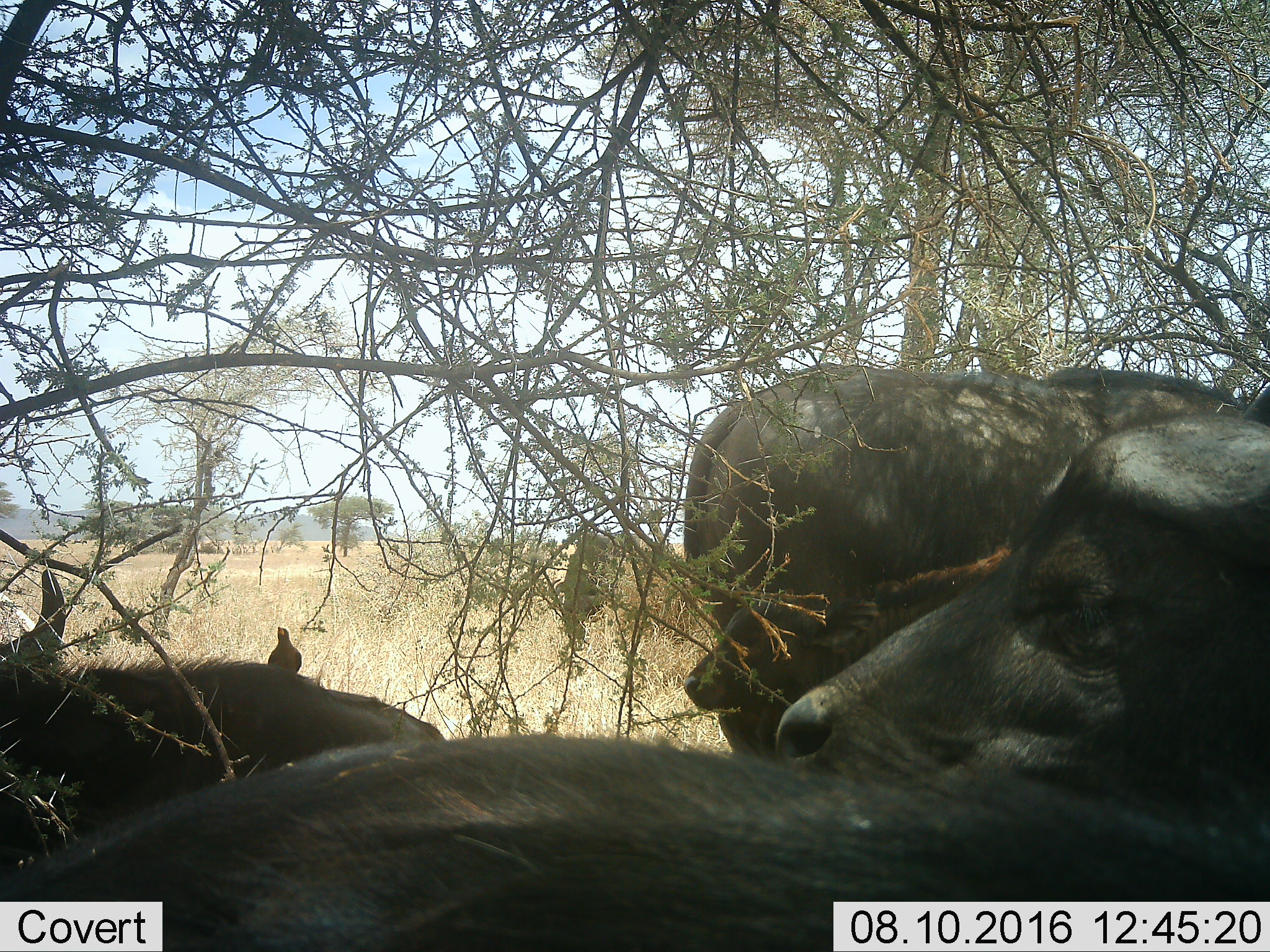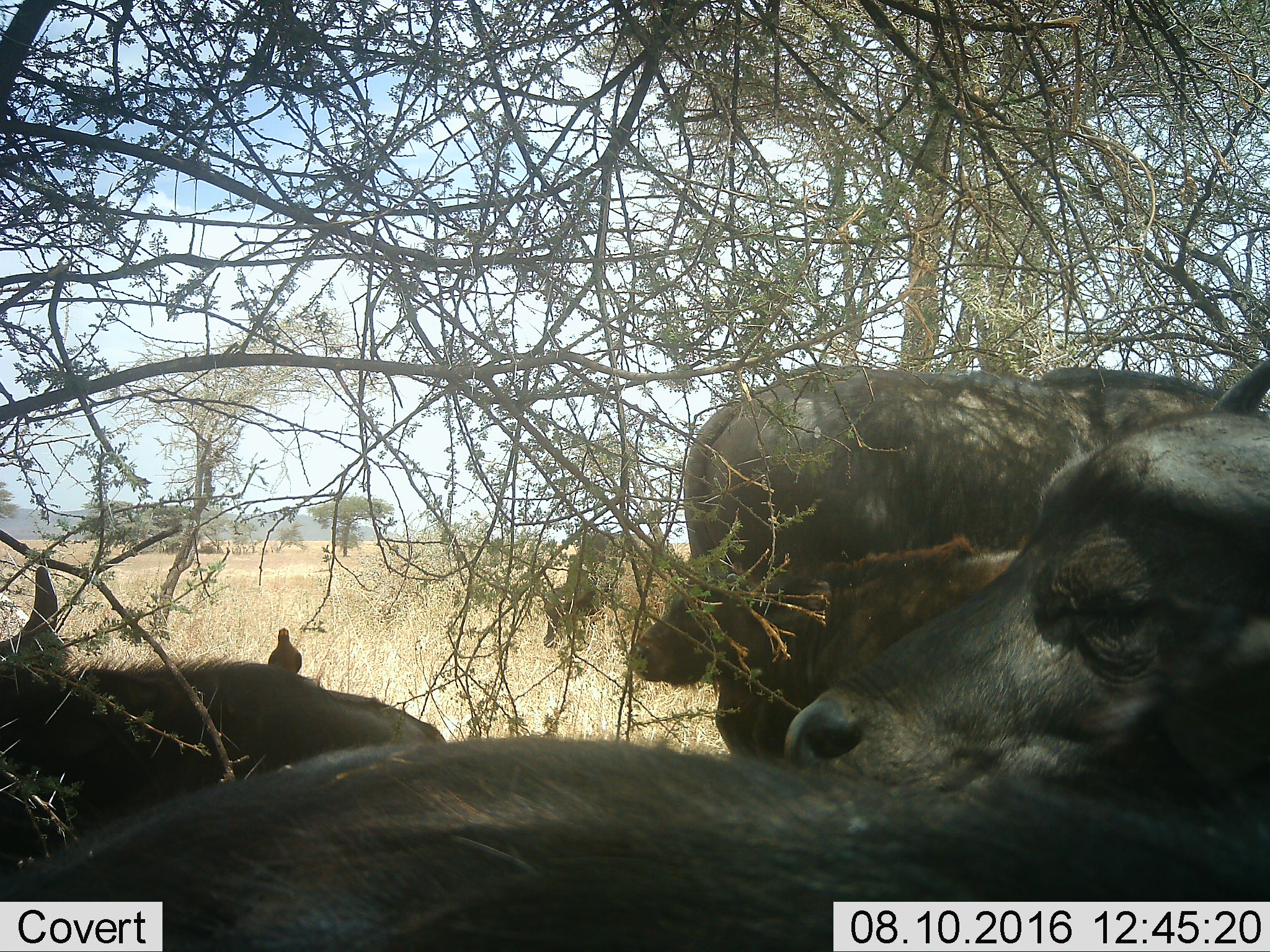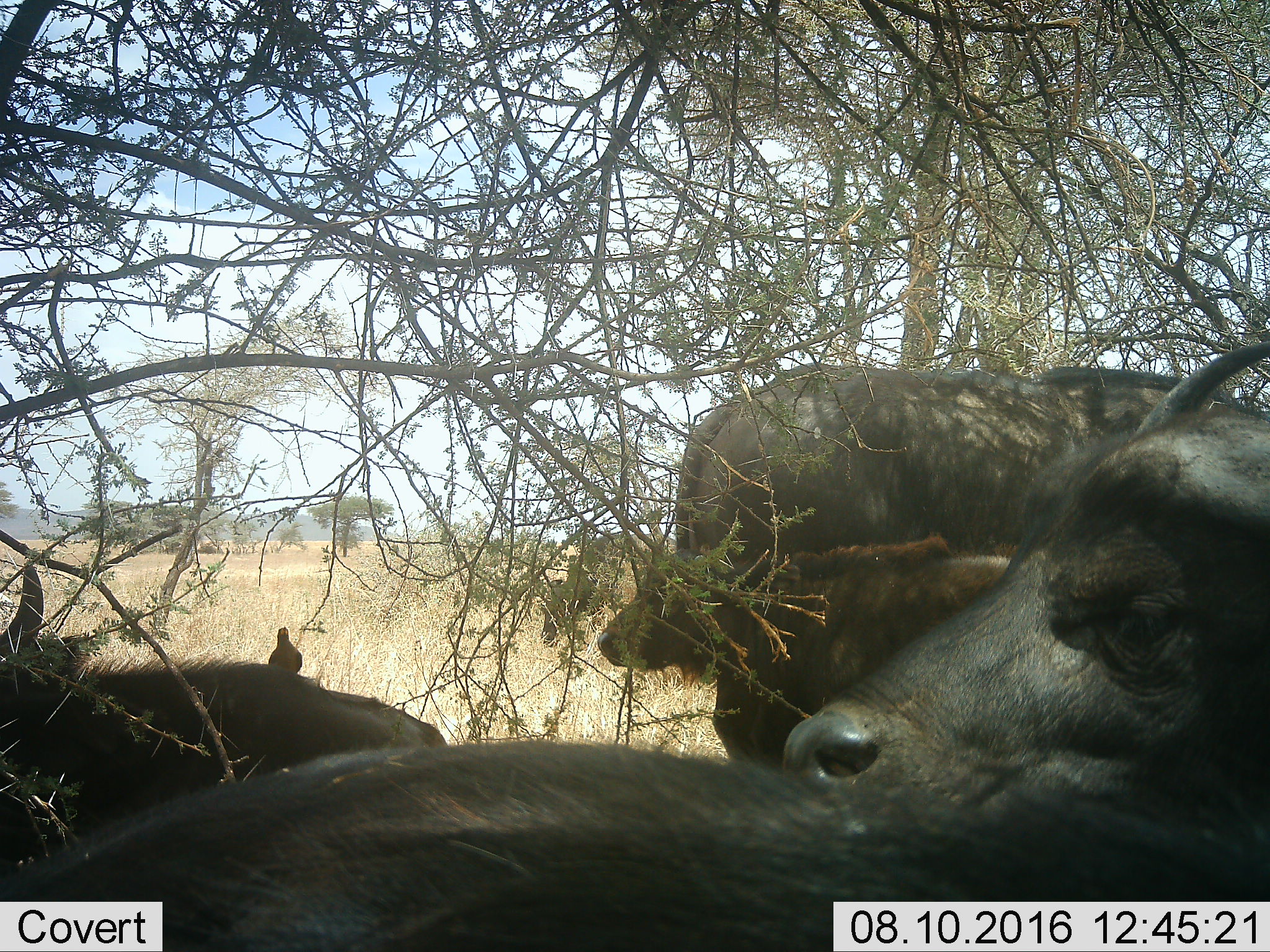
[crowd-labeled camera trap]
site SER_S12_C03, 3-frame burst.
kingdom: Animalia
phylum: Chordata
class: Mammalia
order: Artiodactyla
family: Bovidae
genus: Syncerus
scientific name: Syncerus caffer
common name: african buffalo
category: buffalo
Buffalo (african buffalo) (Syncerus caffer), count 3. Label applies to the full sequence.